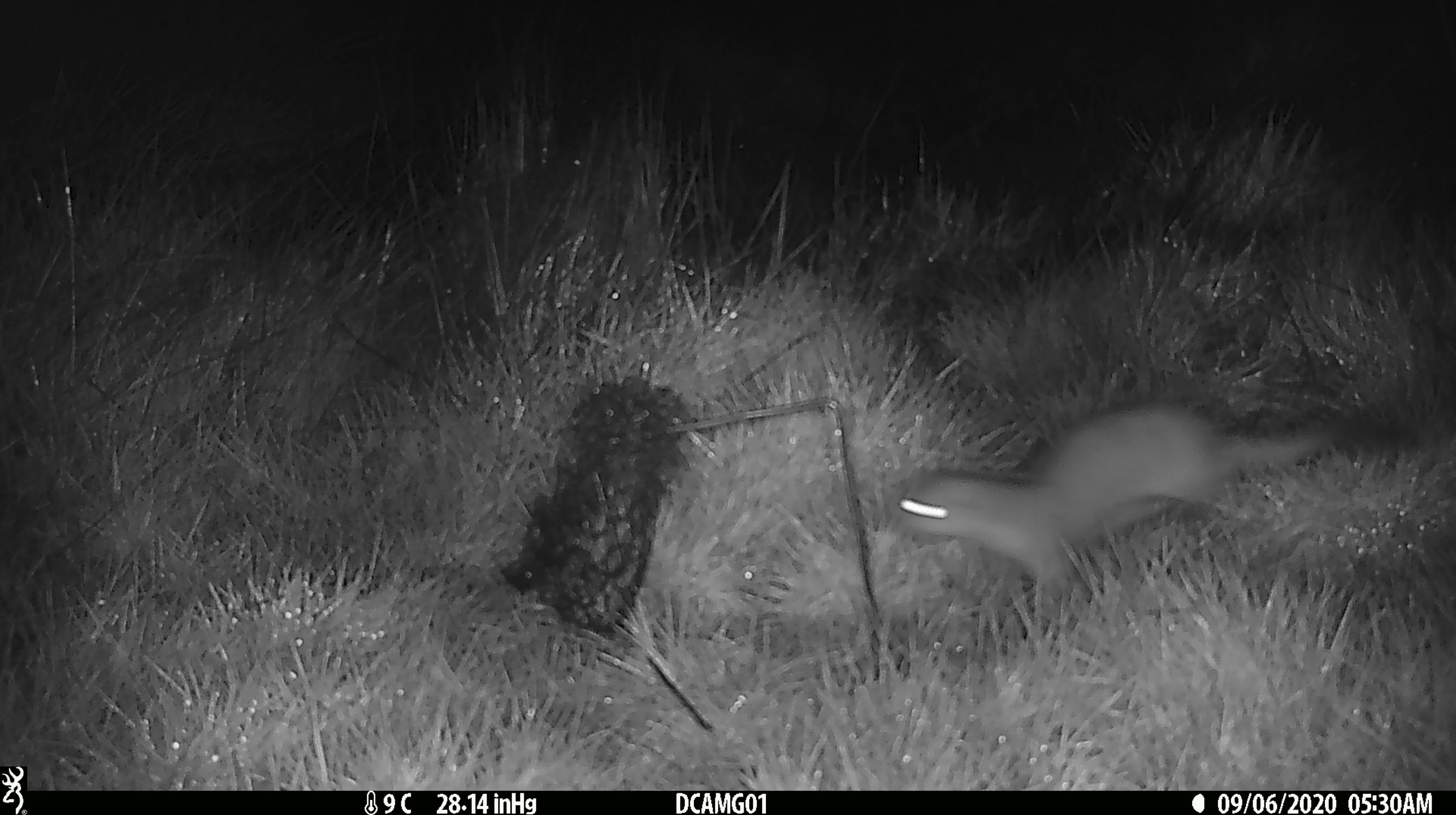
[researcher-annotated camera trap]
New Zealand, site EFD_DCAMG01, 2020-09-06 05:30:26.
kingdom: Animalia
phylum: Chordata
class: Mammalia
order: Carnivora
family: Mustelidae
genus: Mustela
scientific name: Mustela erminea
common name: stoat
Stoat (Mustela erminea).